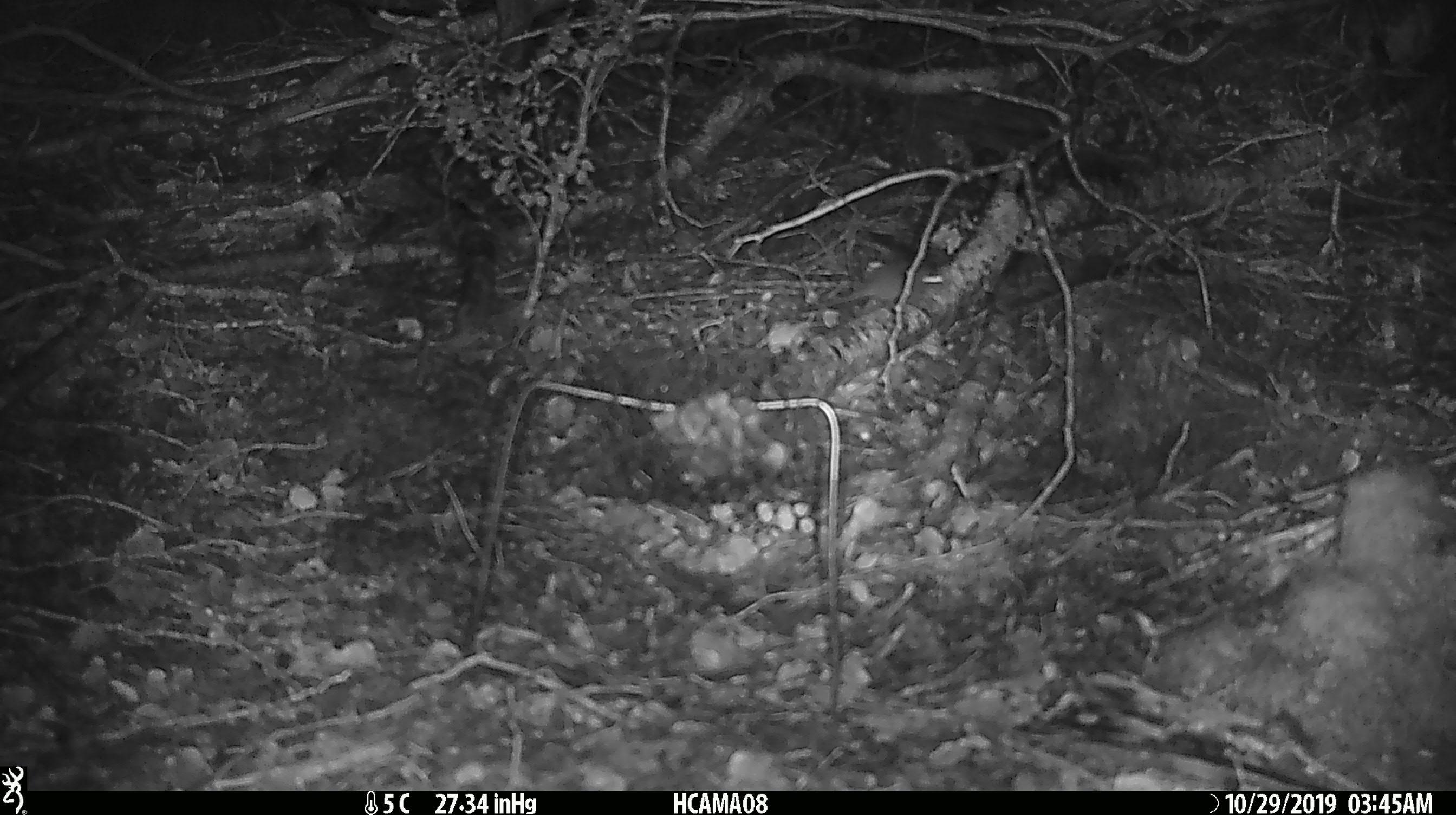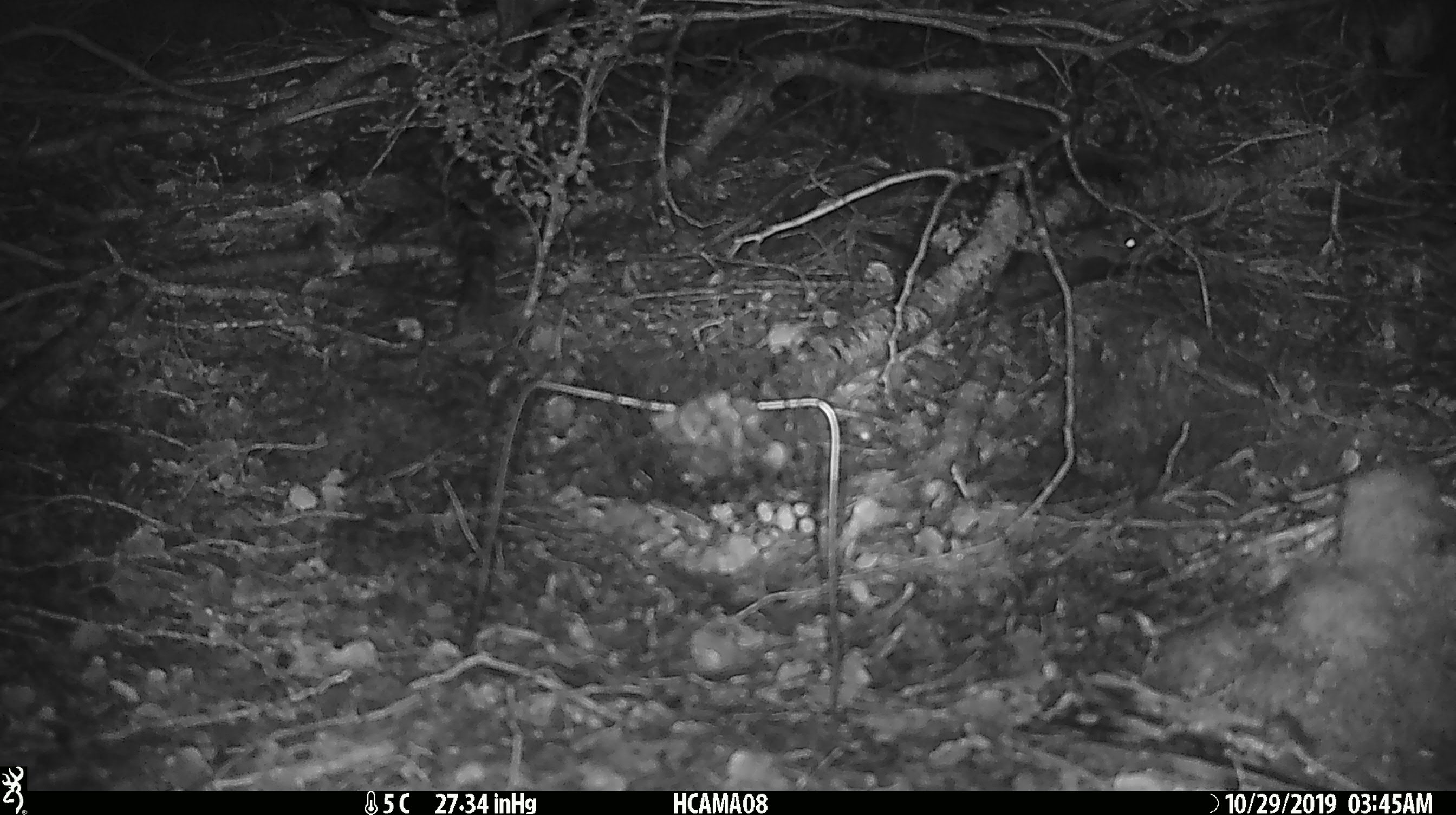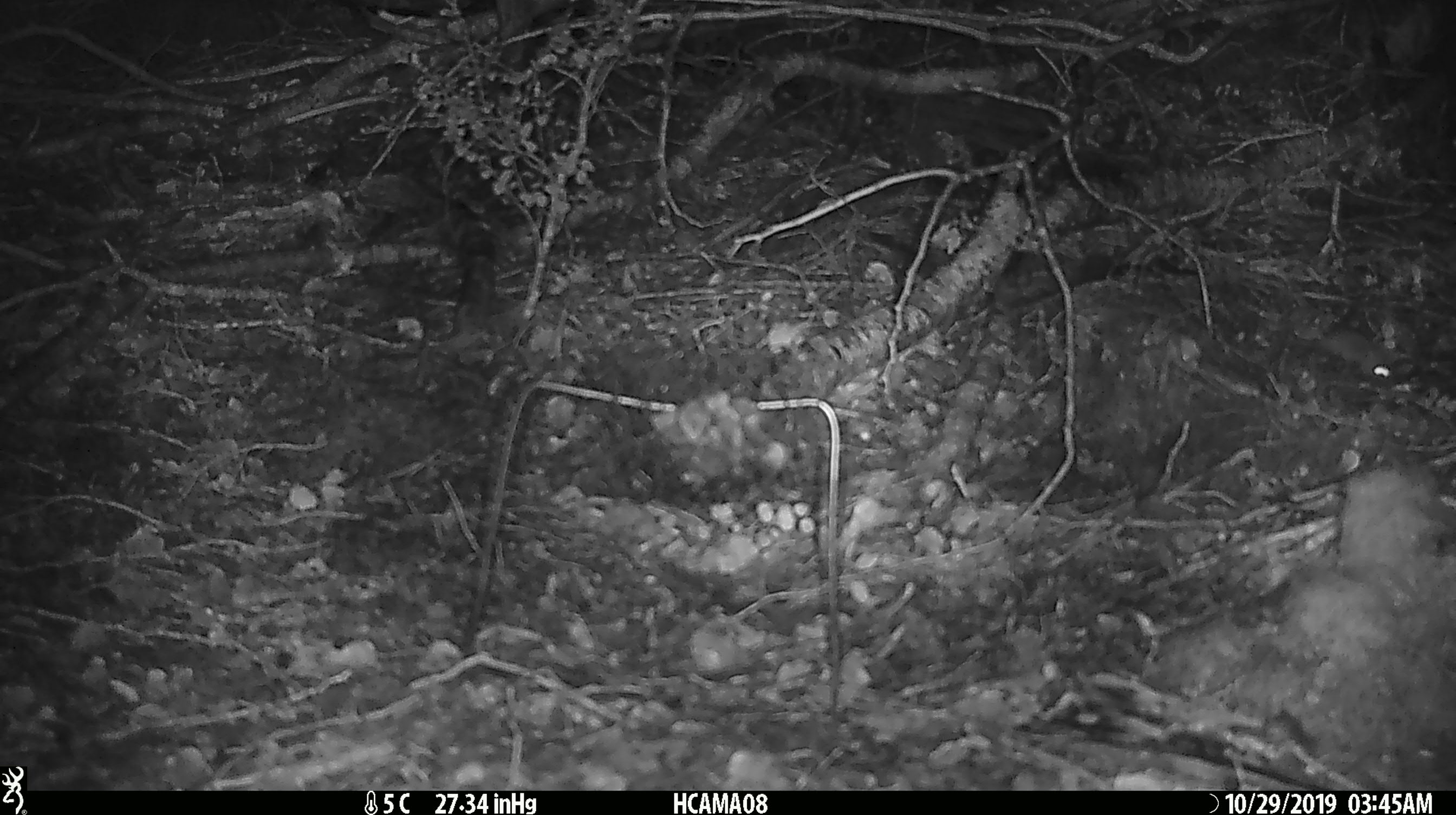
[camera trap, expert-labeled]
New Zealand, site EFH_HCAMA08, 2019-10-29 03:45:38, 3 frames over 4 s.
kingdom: Animalia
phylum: Chordata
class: Mammalia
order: Rodentia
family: Muridae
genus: Mus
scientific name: Mus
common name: mouse